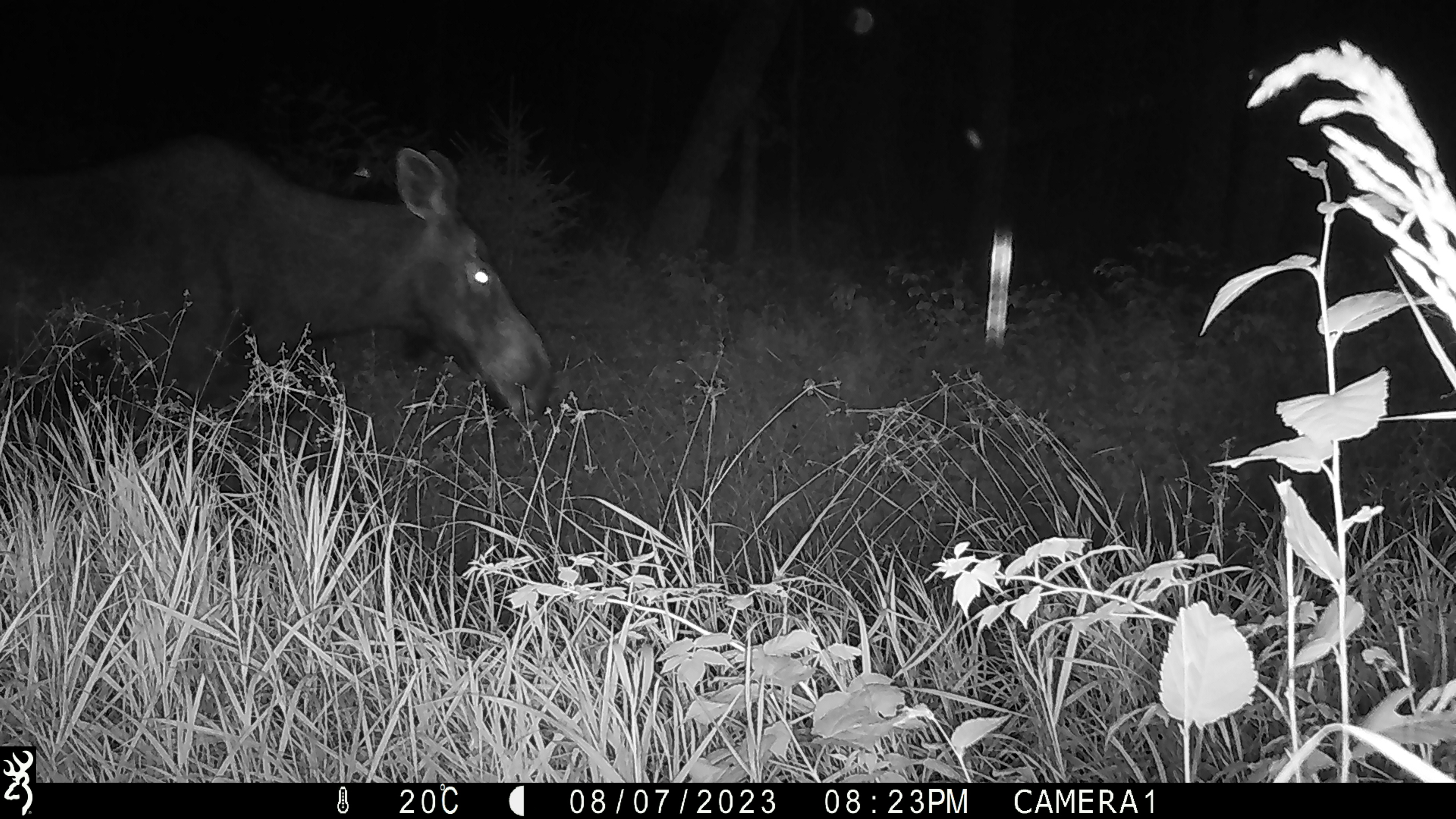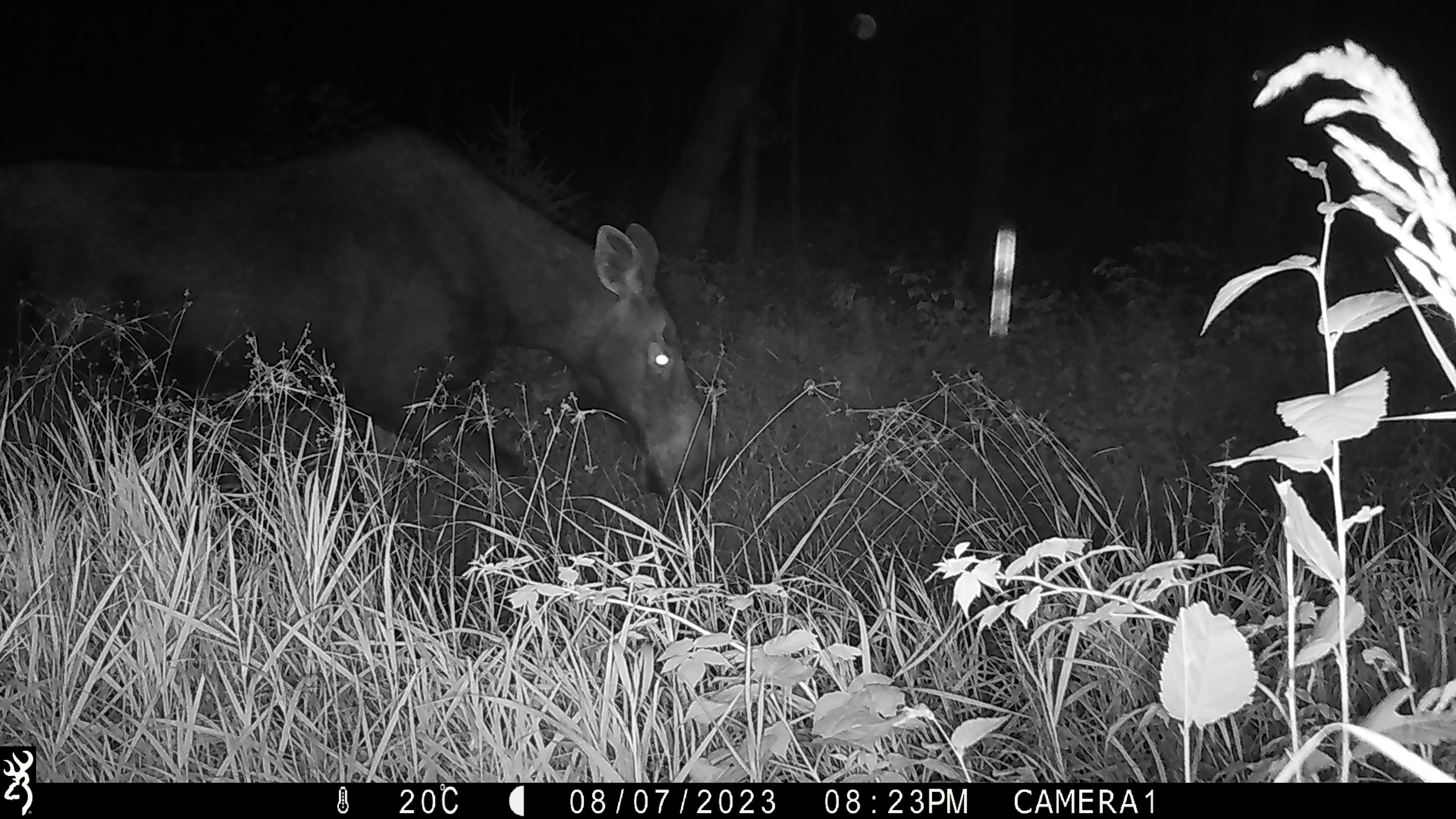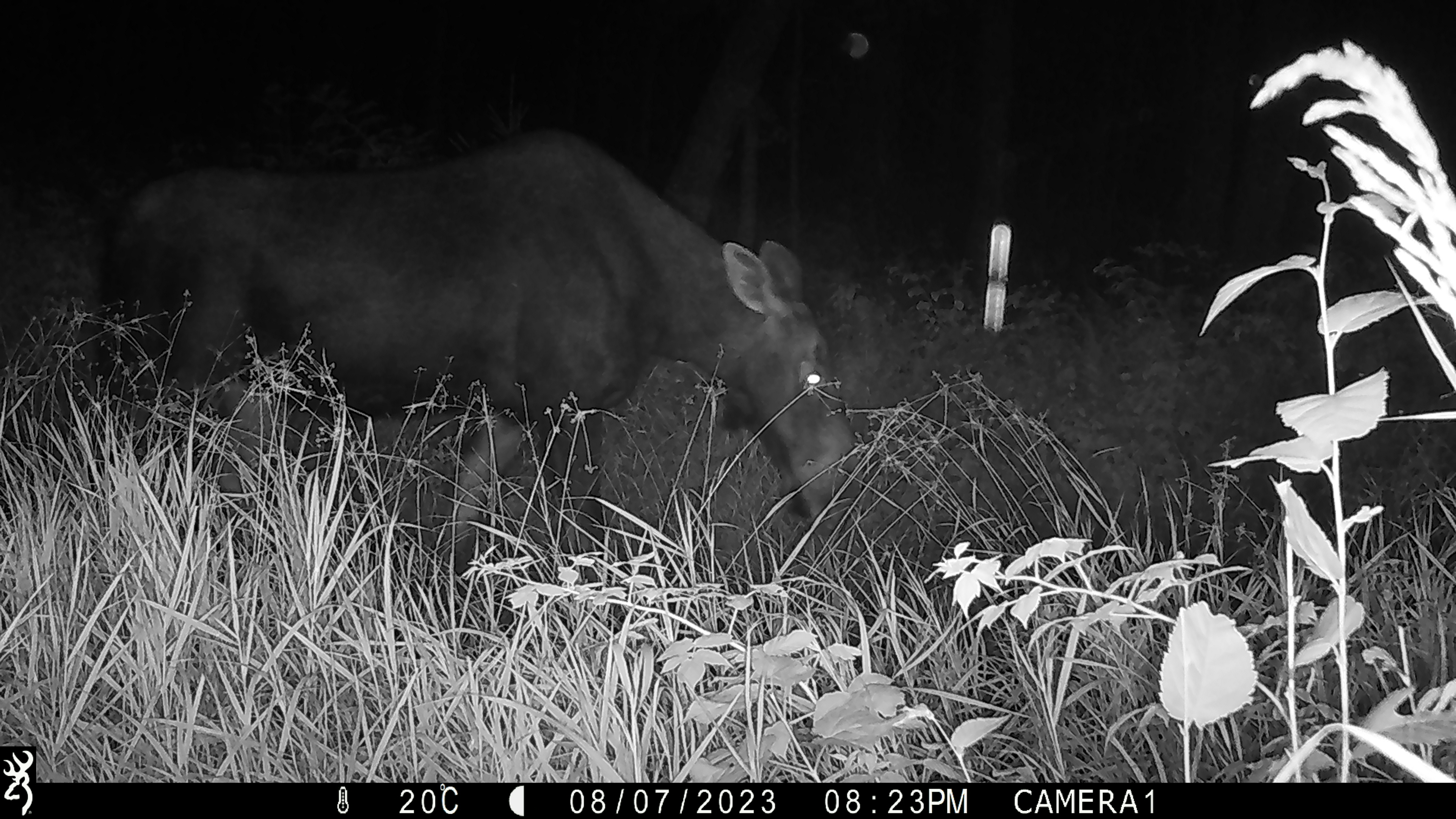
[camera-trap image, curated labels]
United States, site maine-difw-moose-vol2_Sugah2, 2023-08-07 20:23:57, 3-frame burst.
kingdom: Animalia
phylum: Chordata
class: Mammalia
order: Artiodactyla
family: Cervidae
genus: Alces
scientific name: Alces alces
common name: moose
Moose (Alces alces).